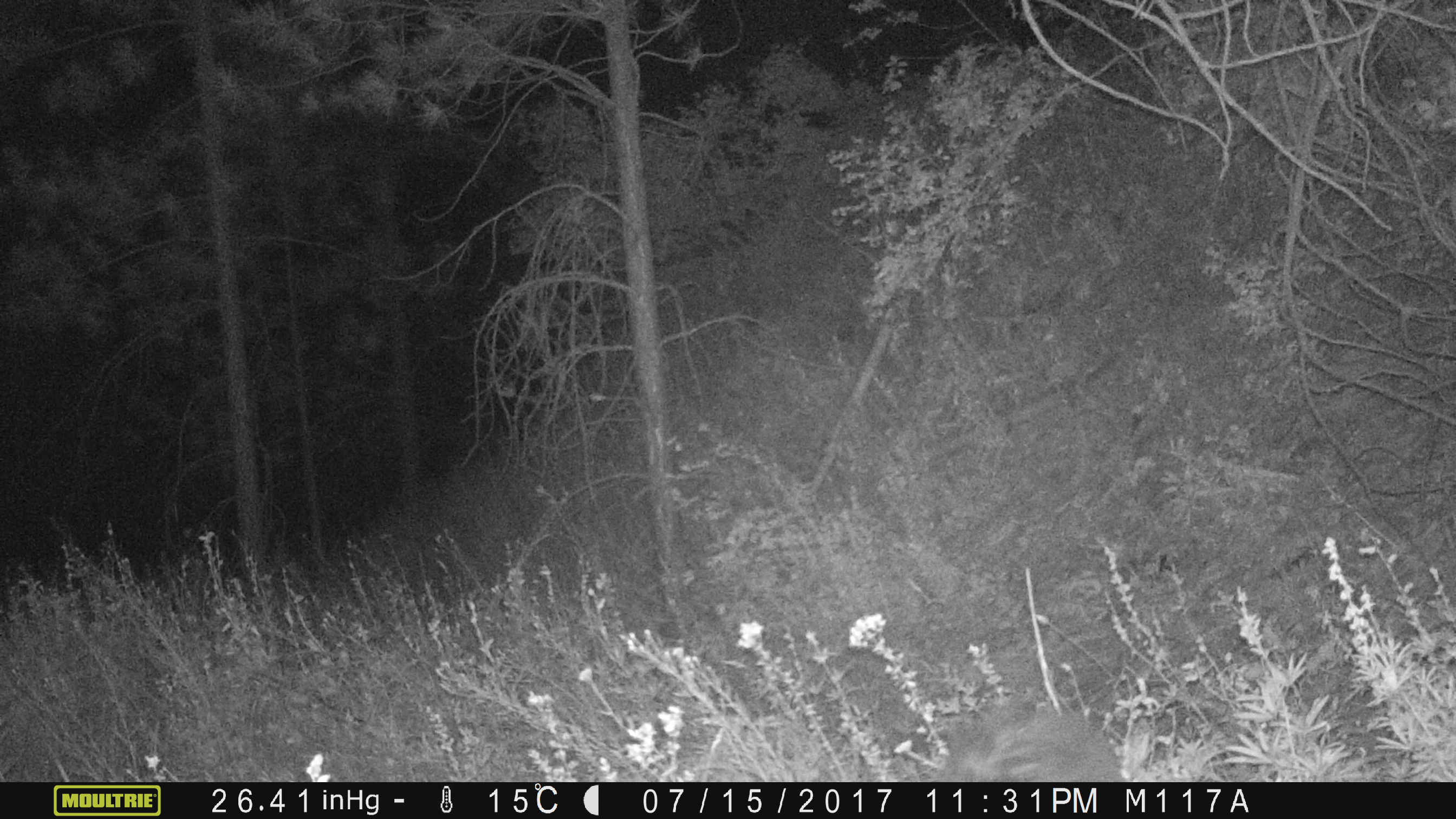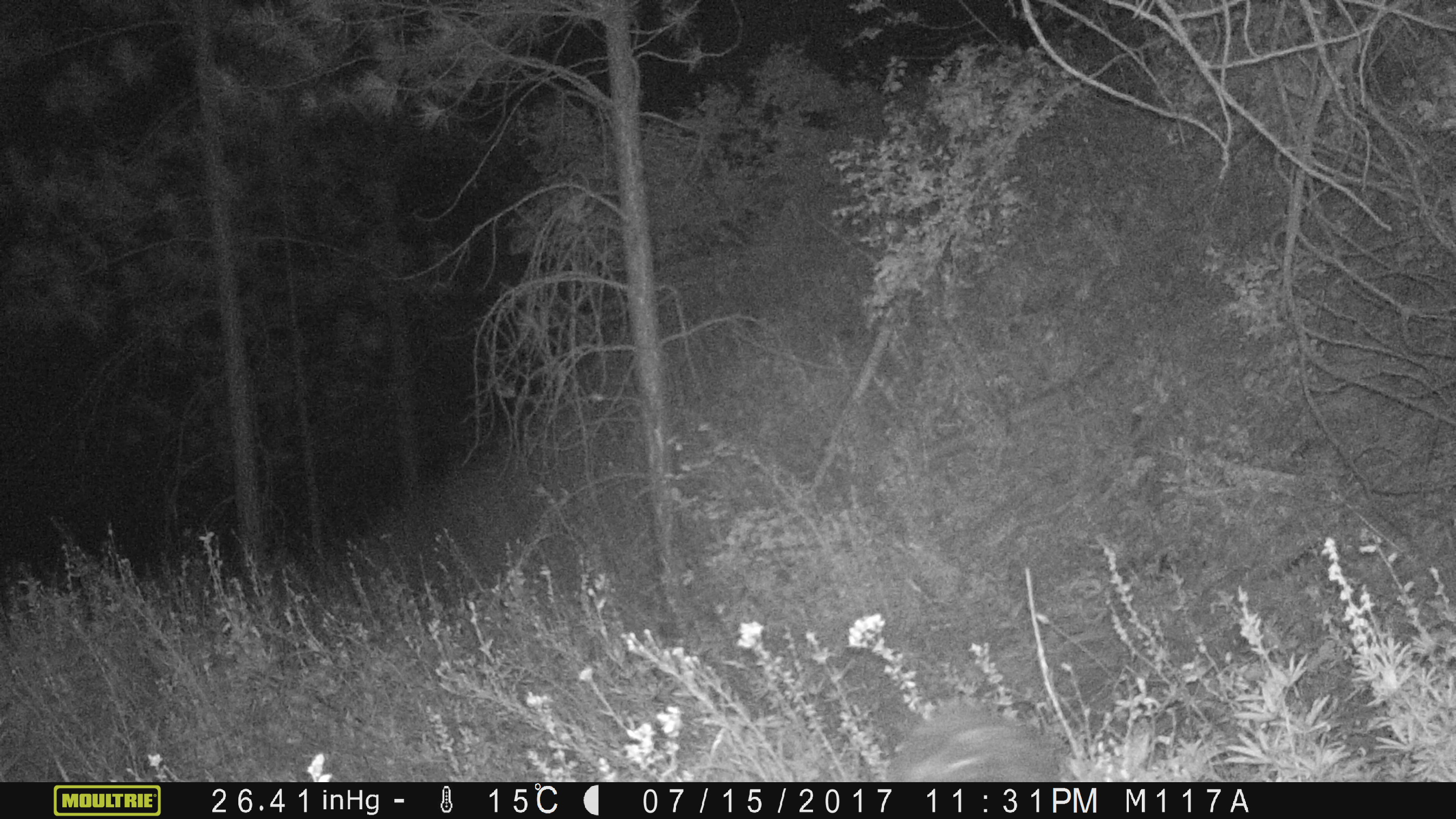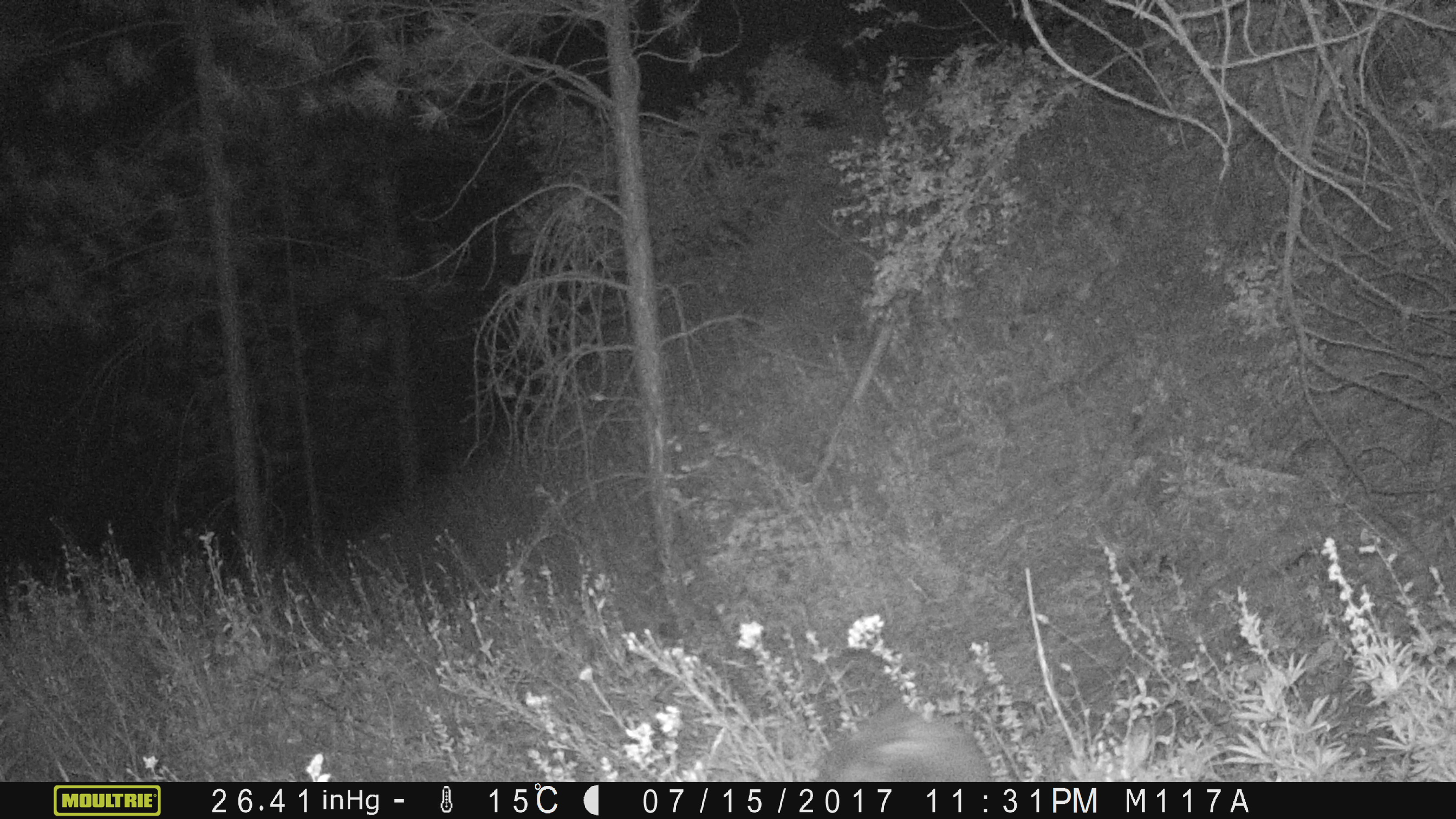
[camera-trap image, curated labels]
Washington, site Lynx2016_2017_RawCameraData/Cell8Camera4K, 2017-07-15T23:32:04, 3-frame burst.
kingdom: Animalia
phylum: Chordata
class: Mammalia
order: Carnivora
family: Mephitidae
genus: Mephitis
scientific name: Mephitis mephitis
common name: striped skunk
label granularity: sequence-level